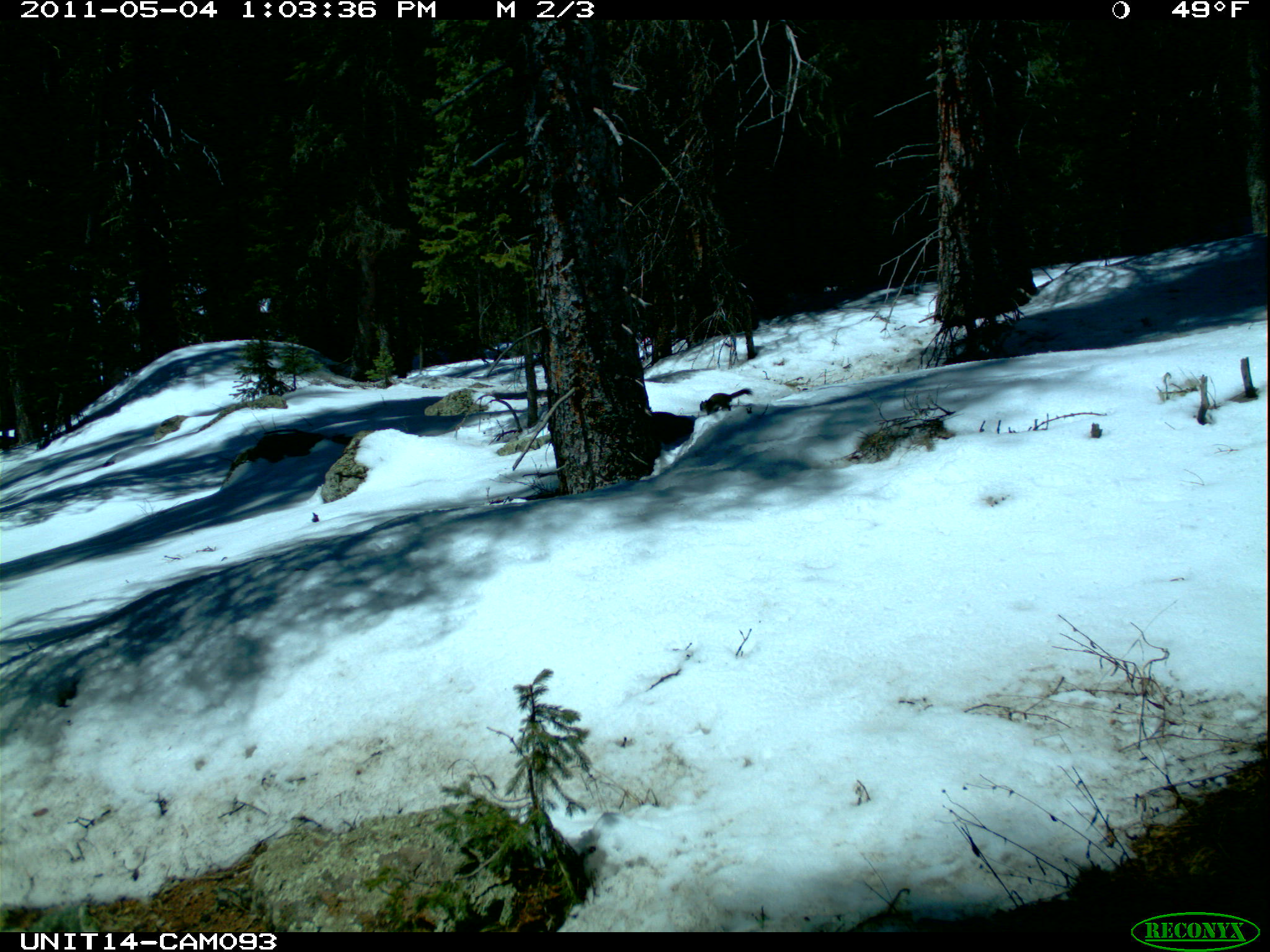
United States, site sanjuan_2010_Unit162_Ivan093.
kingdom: Animalia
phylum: Chordata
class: Mammalia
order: Rodentia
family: Sciuridae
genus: Tamiasciurus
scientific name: Tamiasciurus hudsonicus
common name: american red squirrel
Tamiasciurus hudsonicus (american red squirrel).